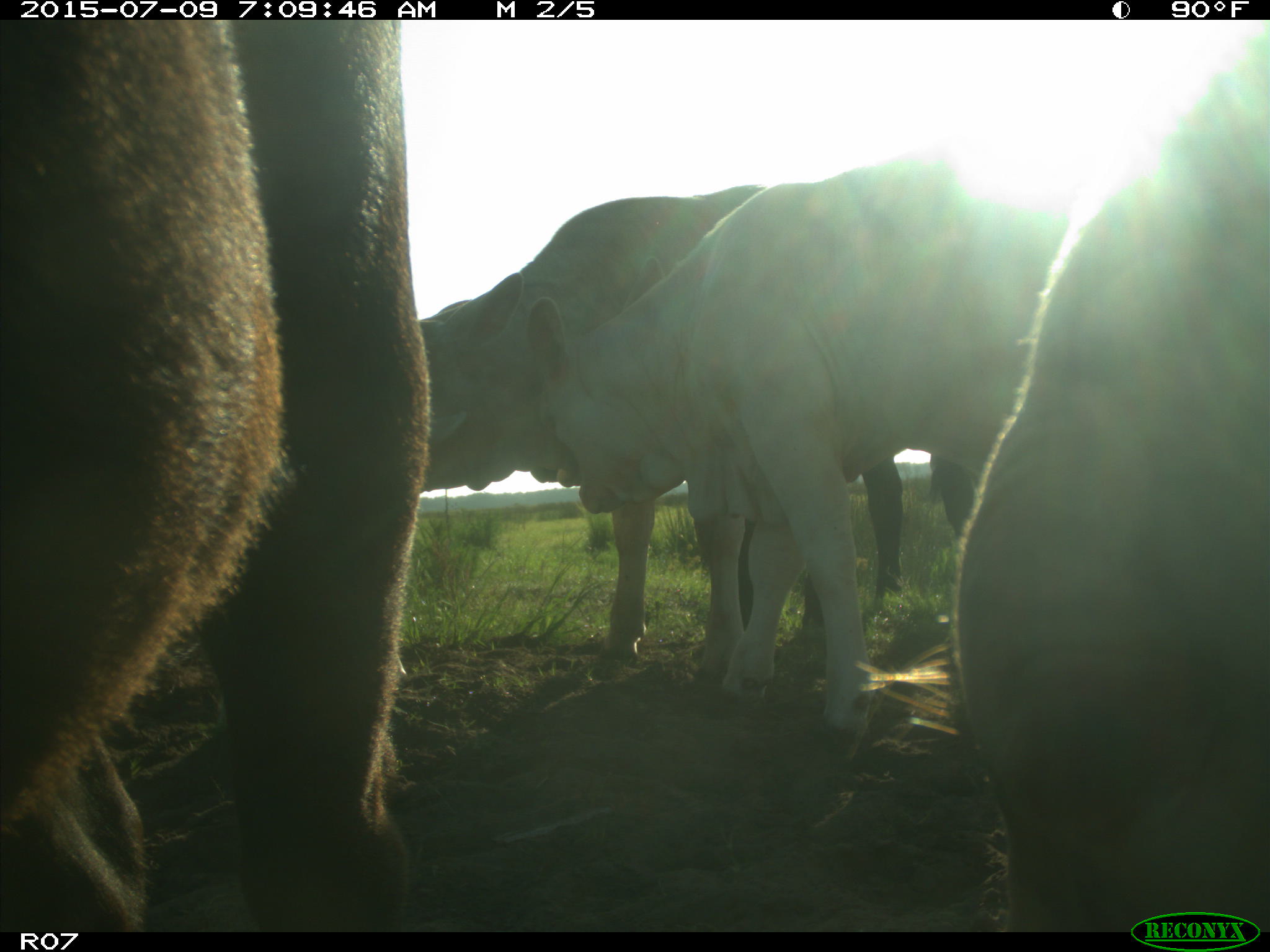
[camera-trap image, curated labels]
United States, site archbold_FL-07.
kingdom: Animalia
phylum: Chordata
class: Mammalia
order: Artiodactyla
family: Bovidae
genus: Bos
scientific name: Bos taurus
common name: domestic cow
Bos taurus (domestic cow).